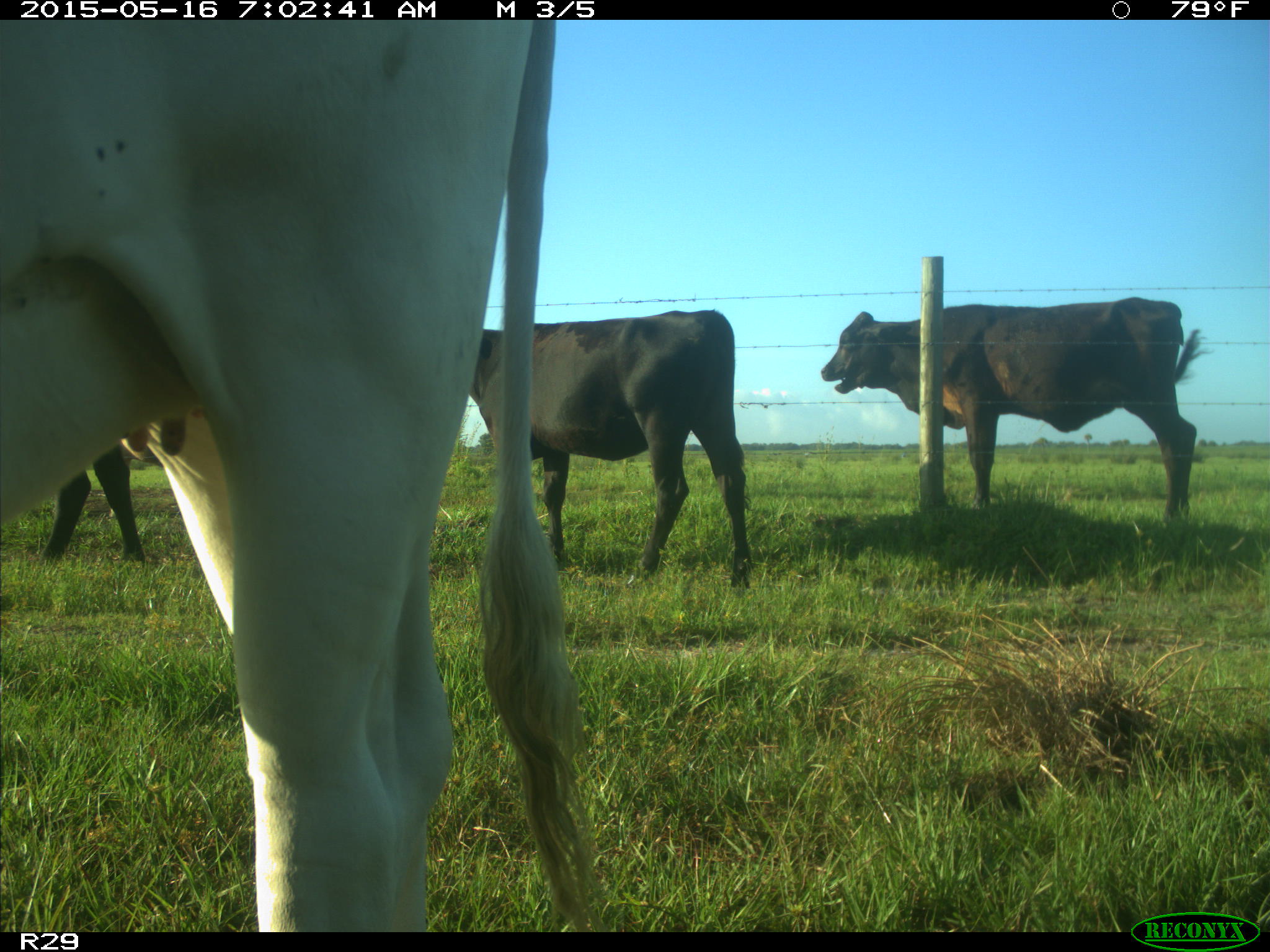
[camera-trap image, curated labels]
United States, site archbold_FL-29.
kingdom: Animalia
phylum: Chordata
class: Mammalia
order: Artiodactyla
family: Bovidae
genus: Bos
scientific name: Bos taurus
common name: domestic cow